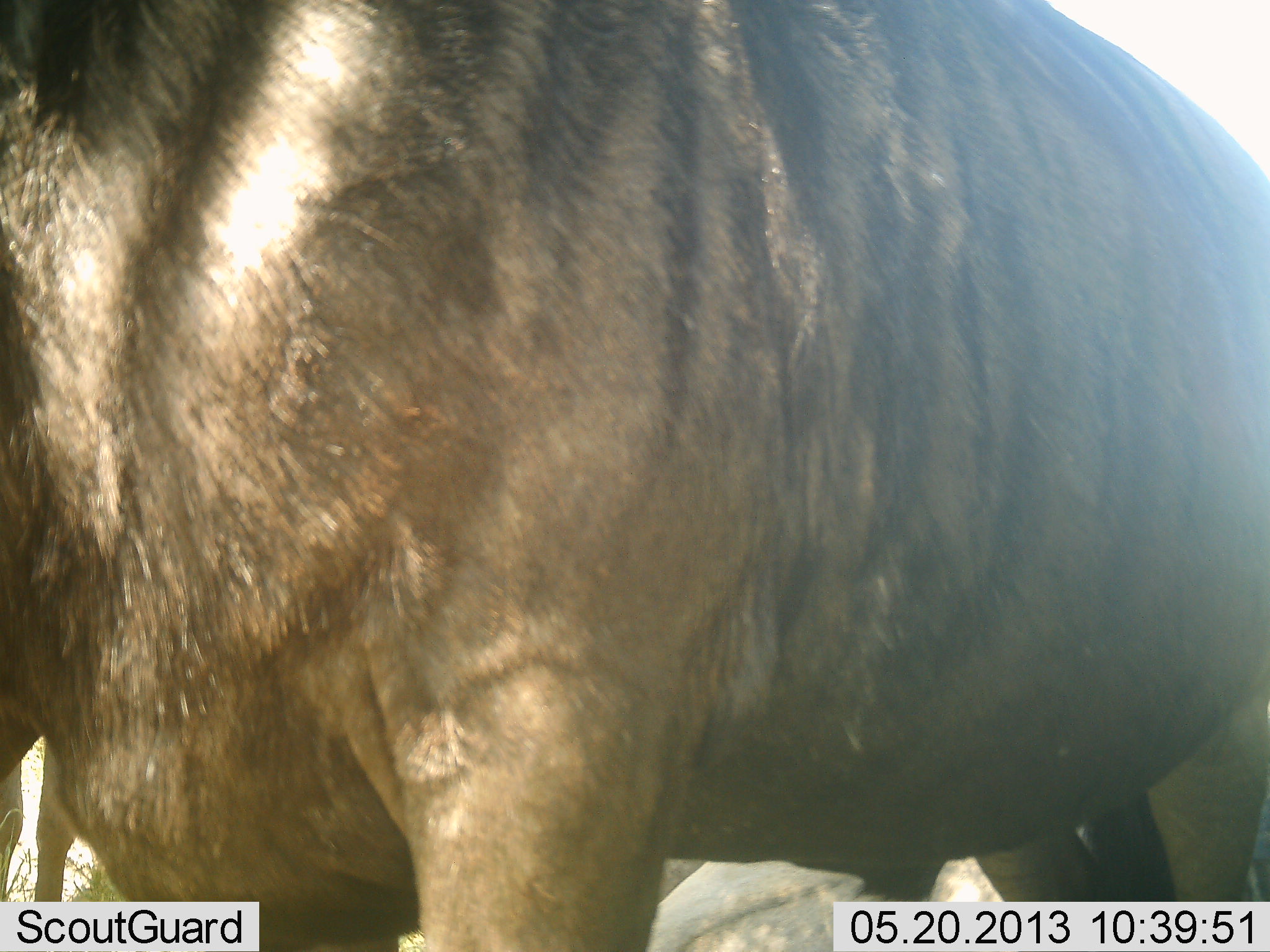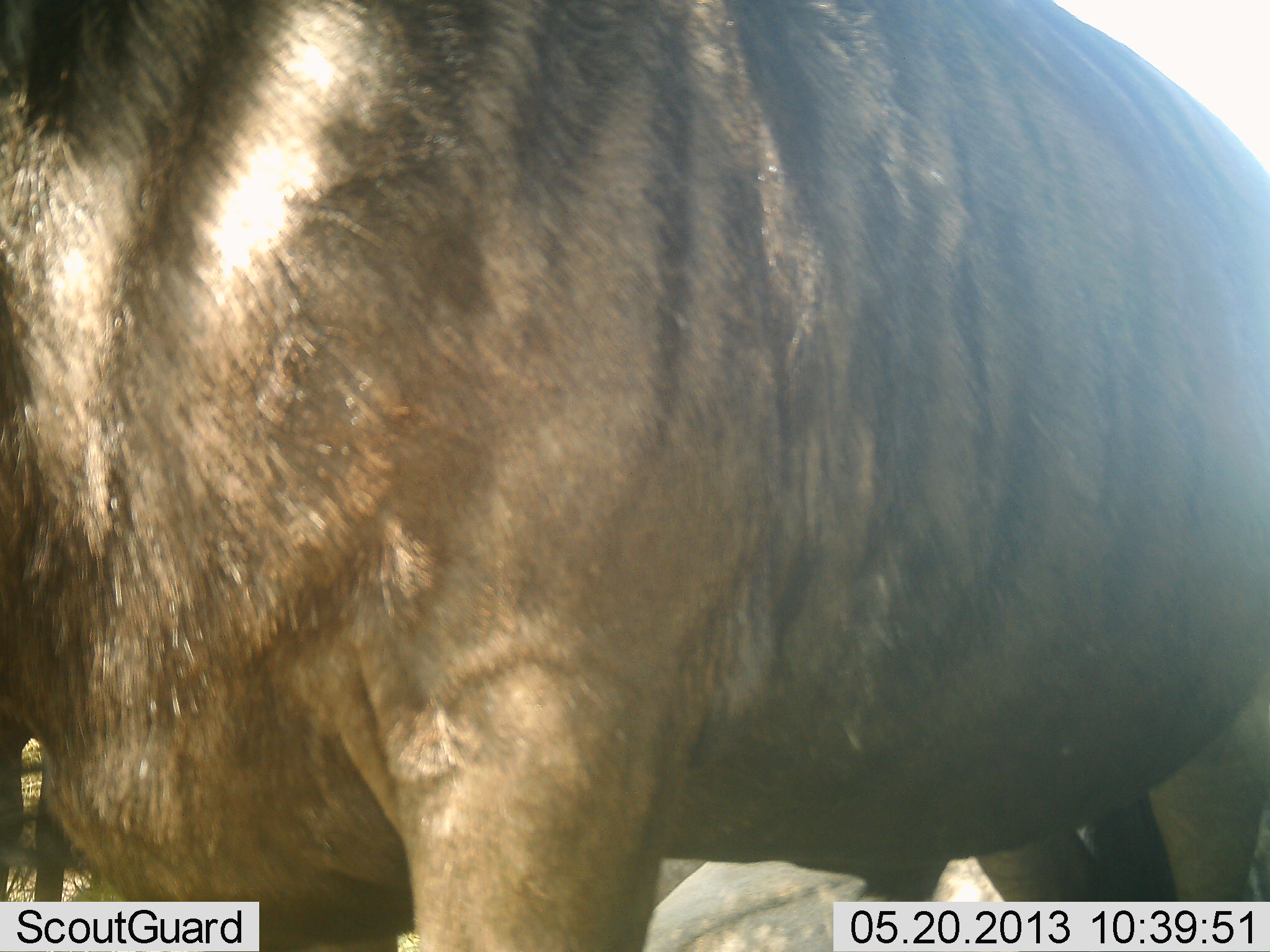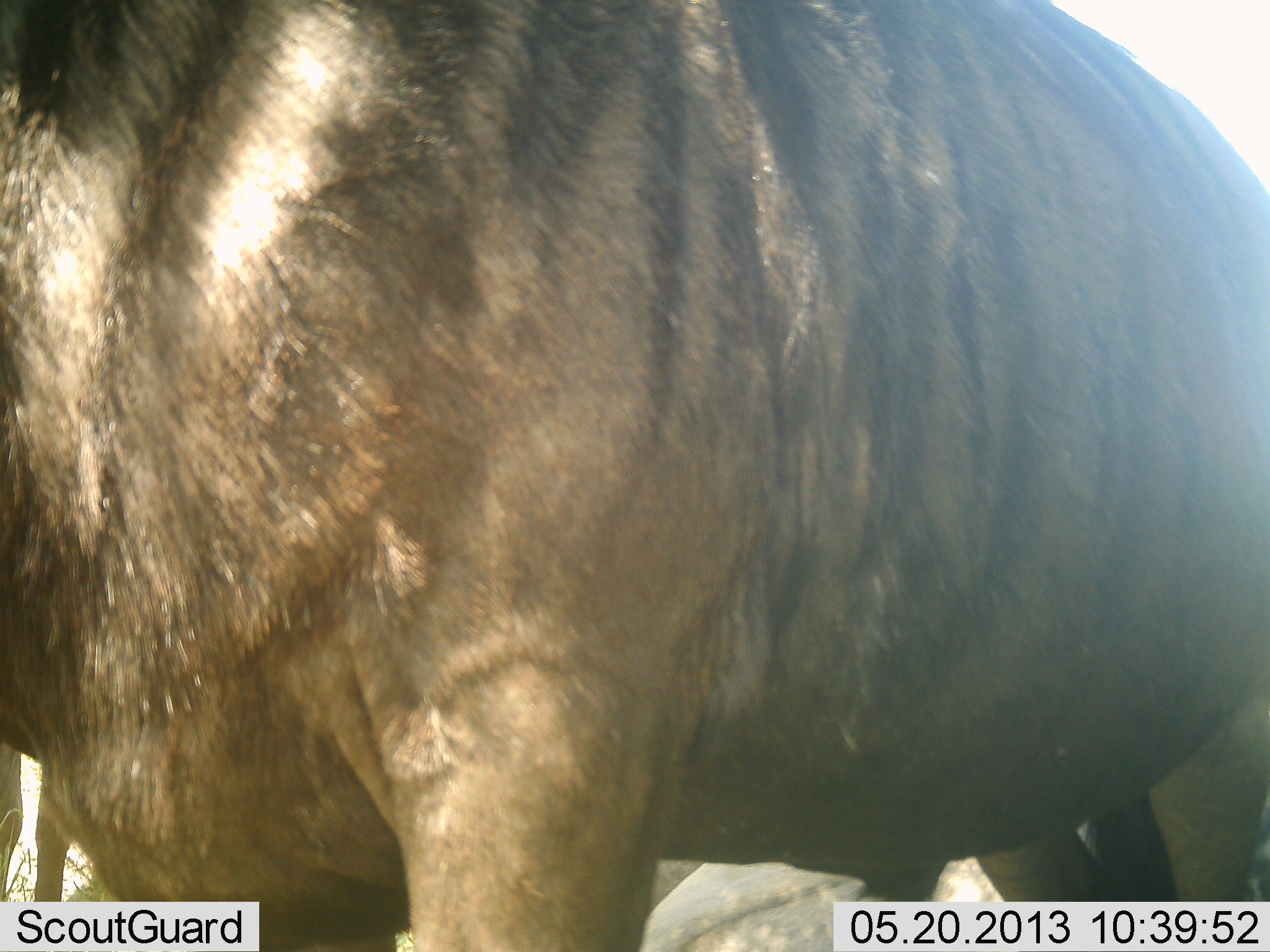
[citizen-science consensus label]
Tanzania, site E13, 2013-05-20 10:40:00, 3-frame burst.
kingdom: Animalia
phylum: Chordata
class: Mammalia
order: Artiodactyla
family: Bovidae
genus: Connochaetes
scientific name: Connochaetes taurinus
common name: blue wildebeest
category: wildebeest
Wildebeest (blue wildebeest) (Connochaetes taurinus), count 1. Behavior (volunteer vote fractions): standing 91%, resting 14%, moving 0%, interacting 5%. Young present (vote fraction): 0%. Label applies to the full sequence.